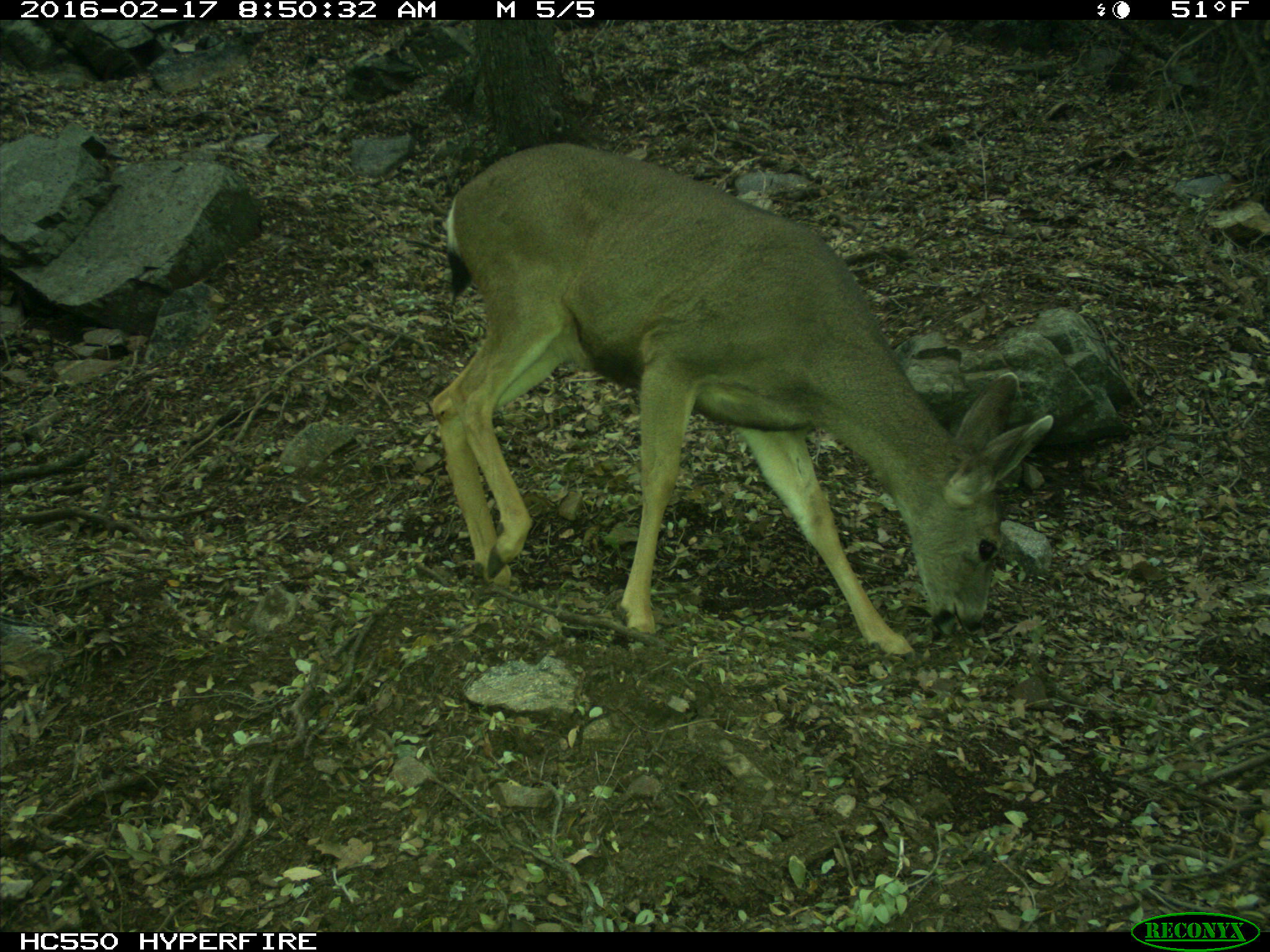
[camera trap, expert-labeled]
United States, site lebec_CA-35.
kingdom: Animalia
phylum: Chordata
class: Mammalia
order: Artiodactyla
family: Cervidae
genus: Odocoileus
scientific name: Odocoileus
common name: deer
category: unidentified deer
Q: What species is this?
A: Unidentified deer (deer) (Odocoileus).